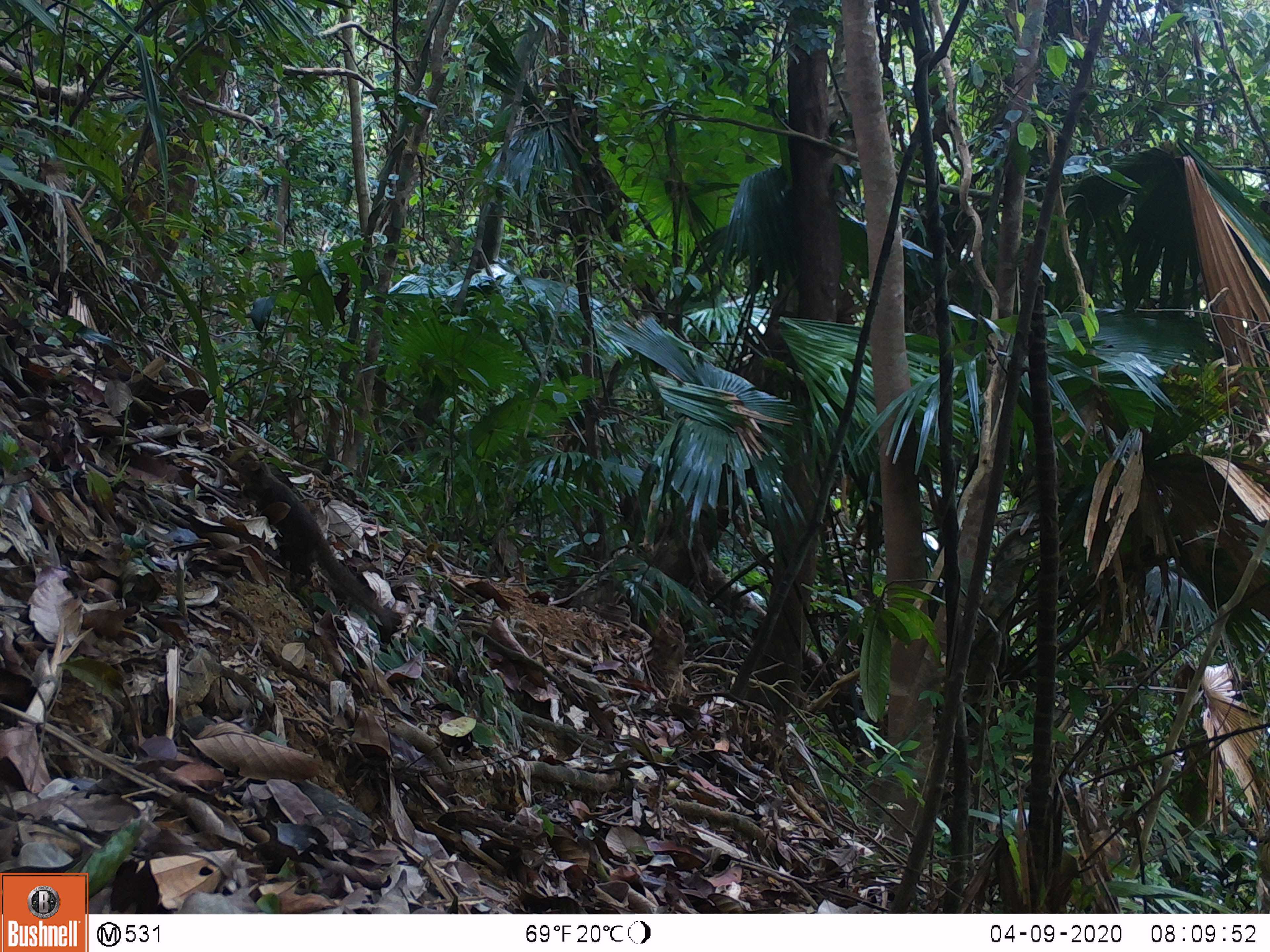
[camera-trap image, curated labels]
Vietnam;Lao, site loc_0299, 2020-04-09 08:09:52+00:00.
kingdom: Animalia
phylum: Chordata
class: Mammalia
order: Scandentia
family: Tupaiidae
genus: Tupaia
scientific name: Tupaia belangeri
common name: northern treeshrew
Northern treeshrew (Tupaia belangeri). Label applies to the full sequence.